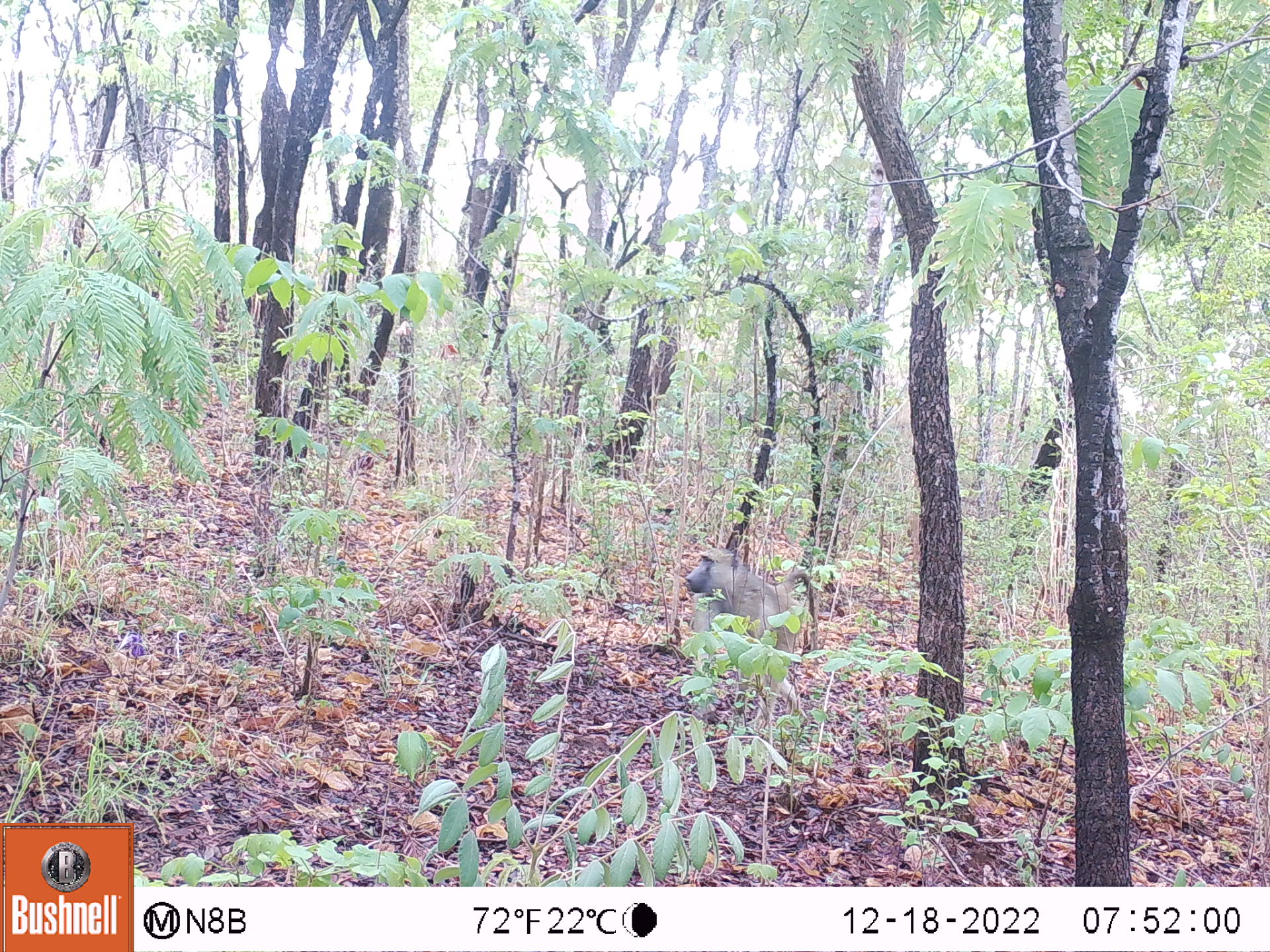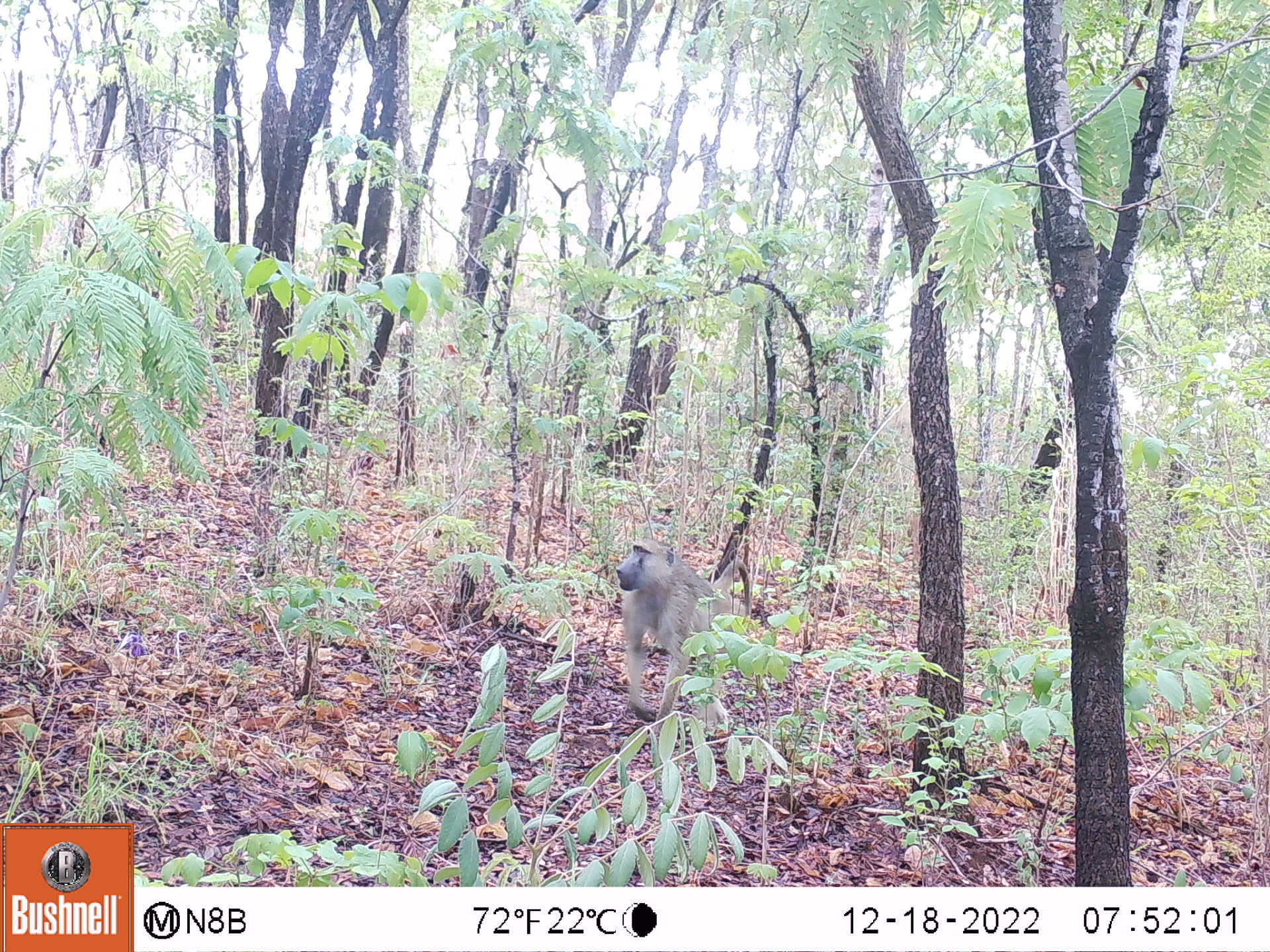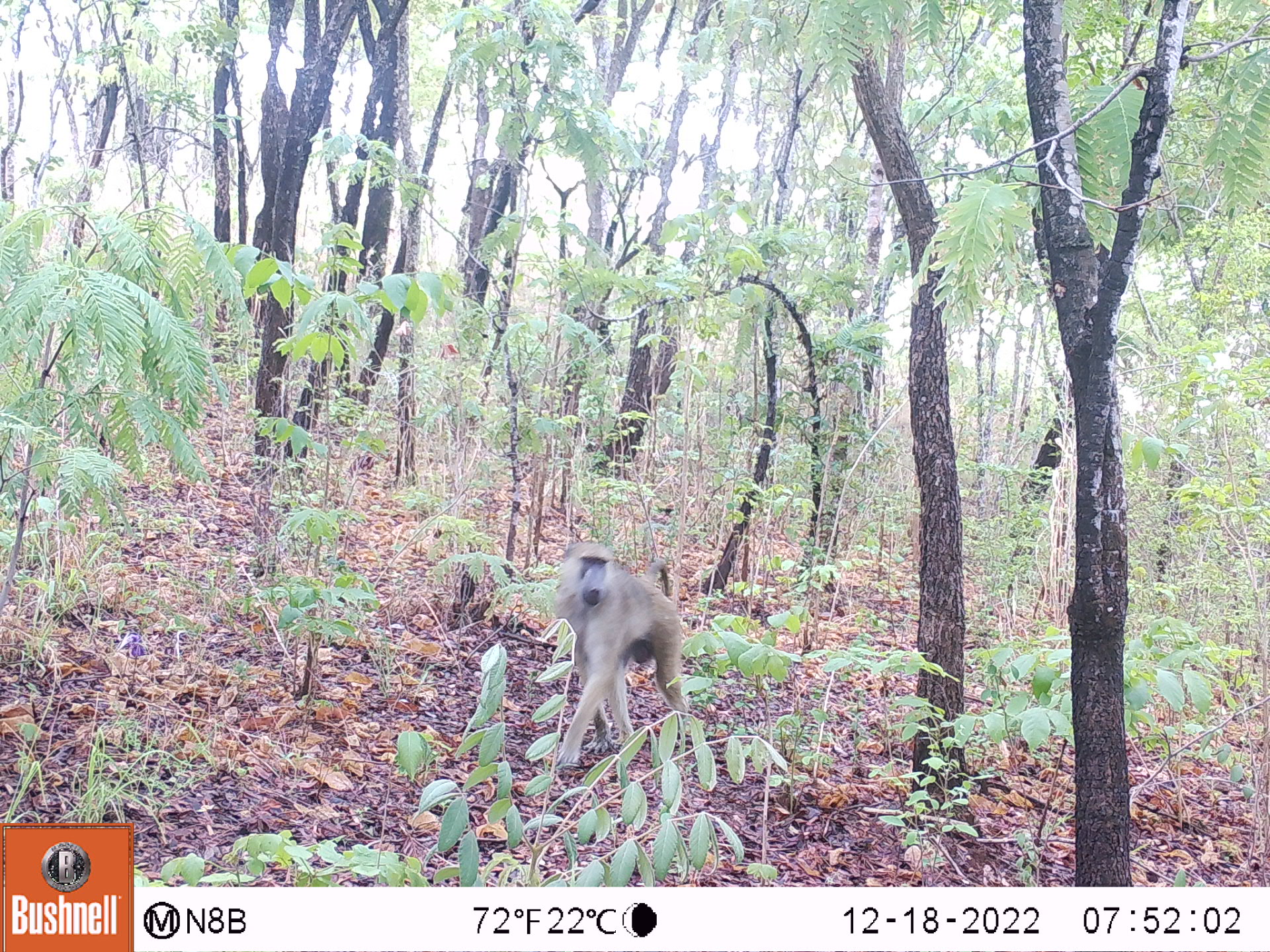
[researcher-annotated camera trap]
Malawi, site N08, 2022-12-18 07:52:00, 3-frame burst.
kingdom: Animalia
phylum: Chordata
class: Mammalia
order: Primates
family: Cercopithecidae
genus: Papio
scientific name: Papio cynocephalus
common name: yellow baboon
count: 1